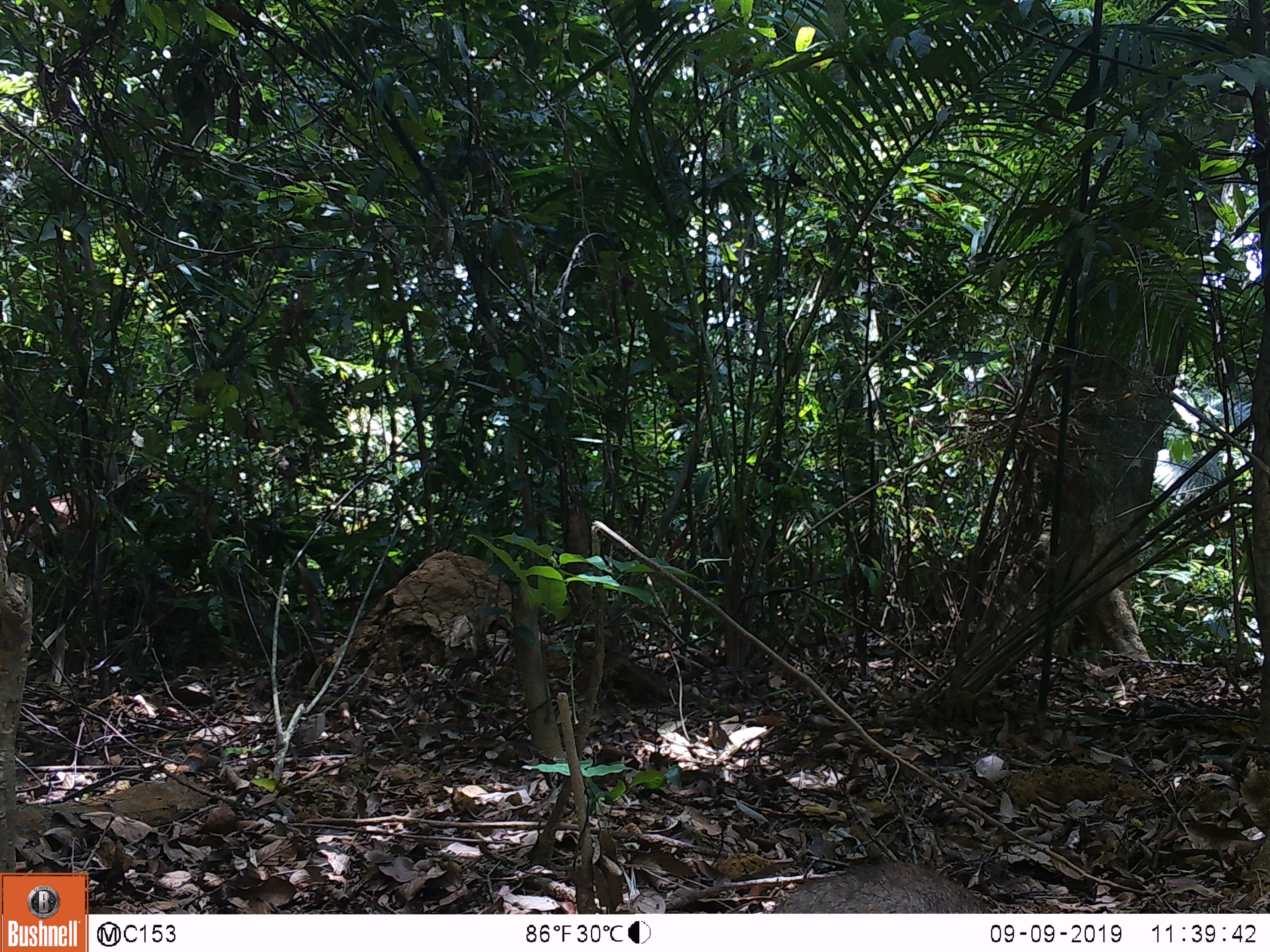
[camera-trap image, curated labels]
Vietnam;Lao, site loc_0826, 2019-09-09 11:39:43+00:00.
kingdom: Animalia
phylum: Chordata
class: Mammalia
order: Artiodactyla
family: Suidae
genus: Sus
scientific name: Sus scrofa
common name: eurasian wild pig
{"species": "eurasian wild pig (Sus scrofa)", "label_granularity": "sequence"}